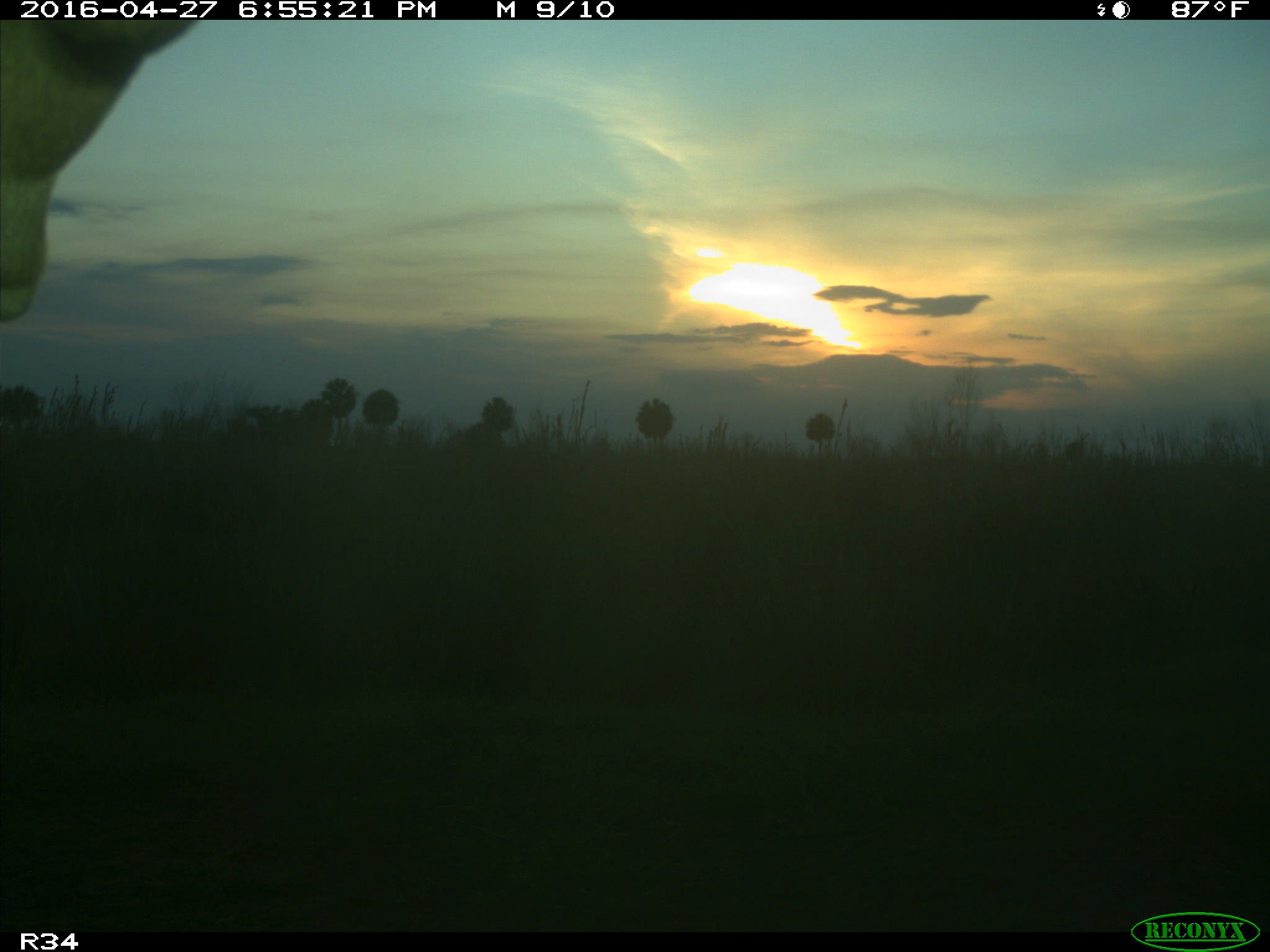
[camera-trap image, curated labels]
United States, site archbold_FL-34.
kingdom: Animalia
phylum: Chordata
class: Mammalia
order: Artiodactyla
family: Bovidae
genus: Bos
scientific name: Bos taurus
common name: domestic cow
Bos taurus (domestic cow).